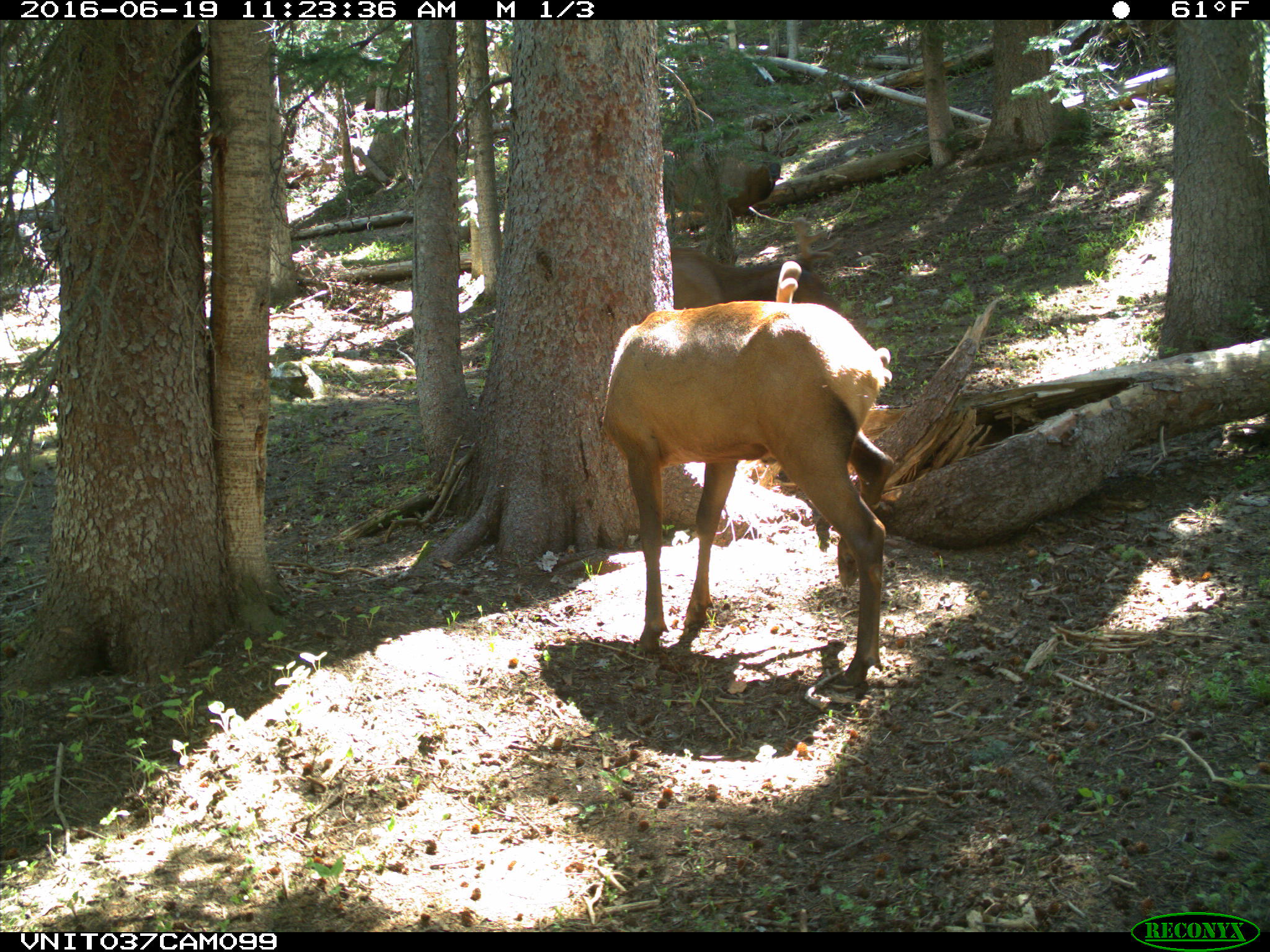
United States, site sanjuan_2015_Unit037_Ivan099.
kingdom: Animalia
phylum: Chordata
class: Mammalia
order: Artiodactyla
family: Cervidae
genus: Cervus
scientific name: Cervus elaphus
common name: red deer